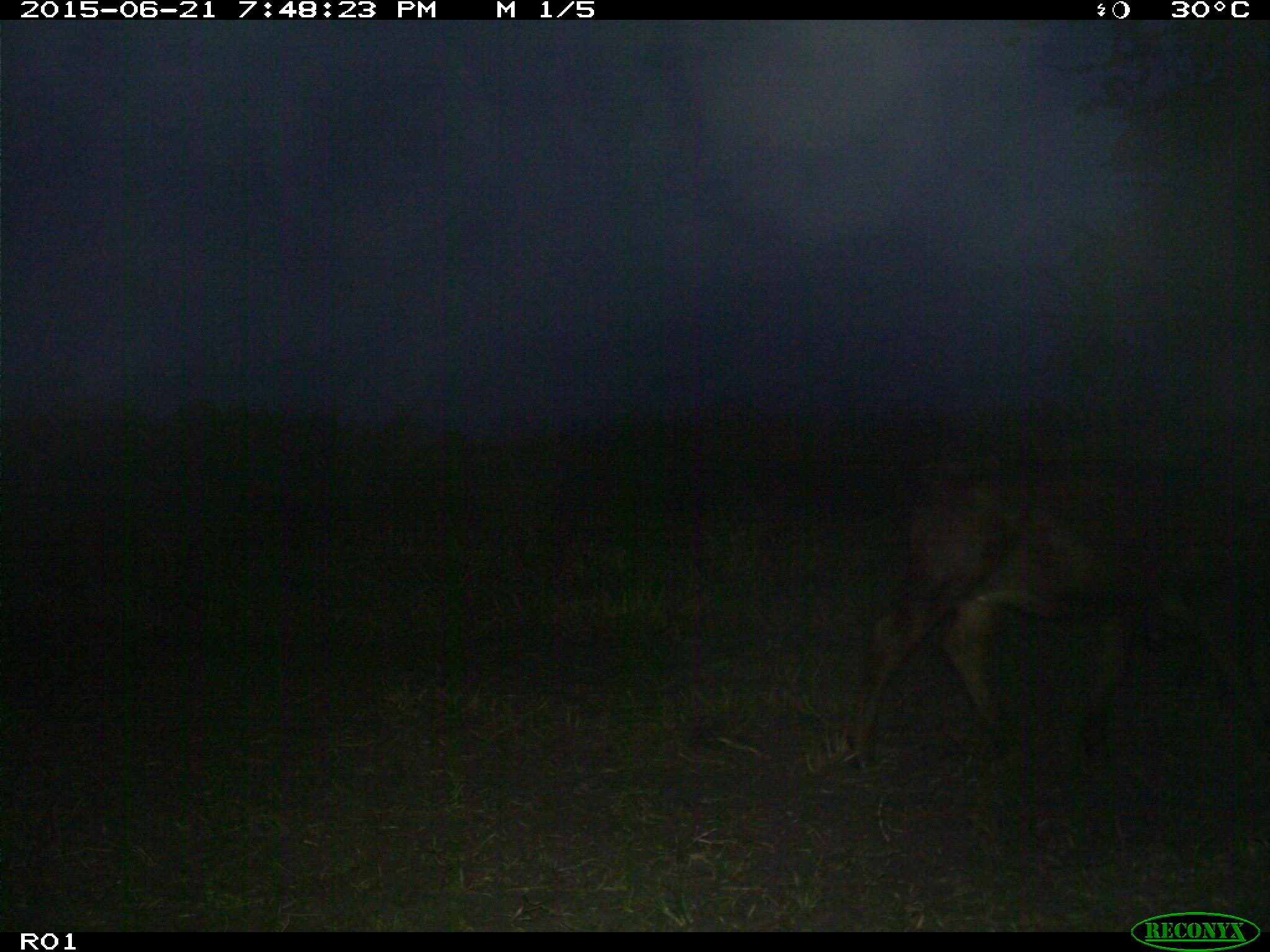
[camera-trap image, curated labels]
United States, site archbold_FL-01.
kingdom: Animalia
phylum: Chordata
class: Mammalia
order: Artiodactyla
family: Bovidae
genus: Bos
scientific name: Bos taurus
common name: domestic cow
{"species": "Bos taurus (domestic cow)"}